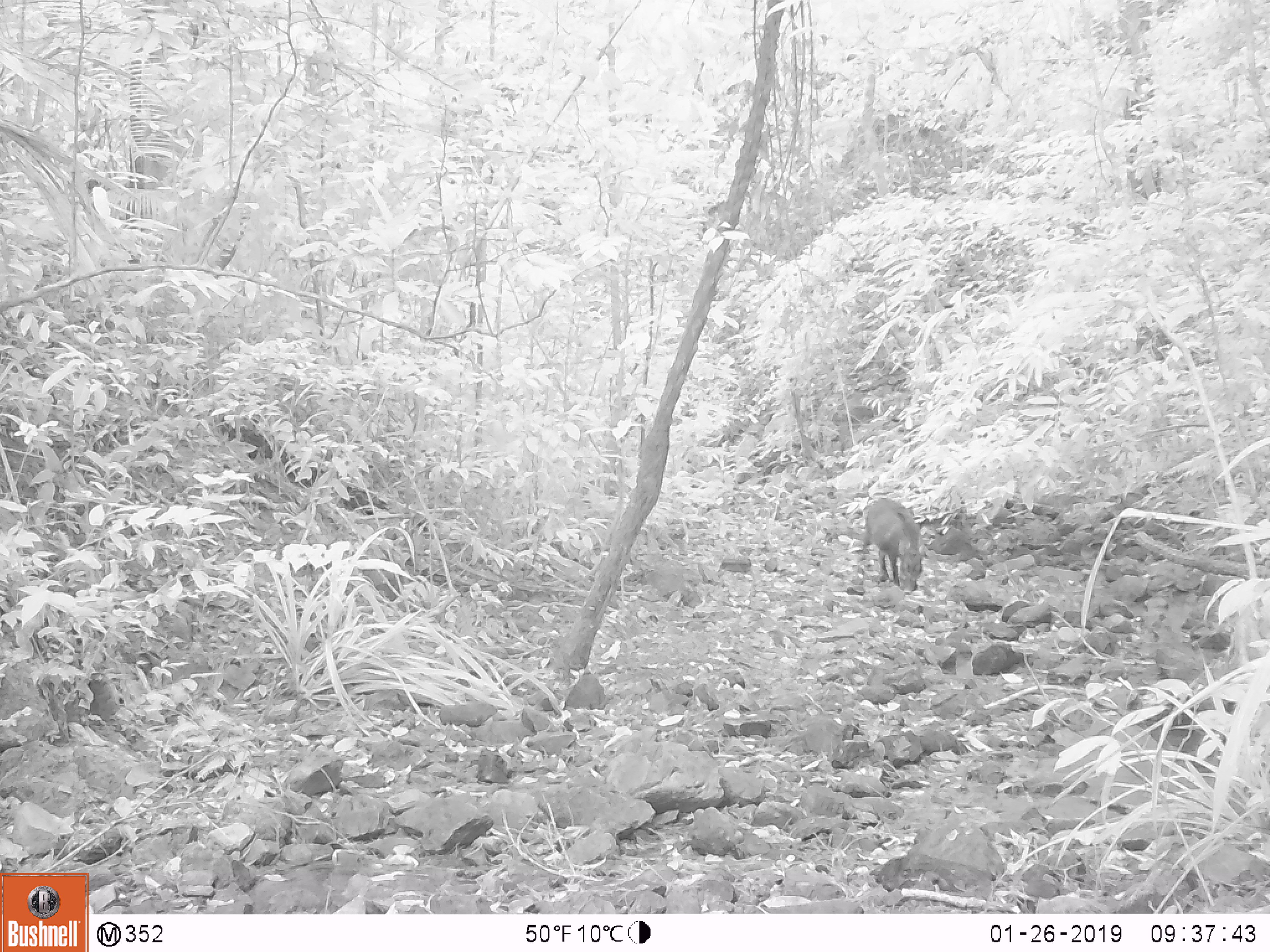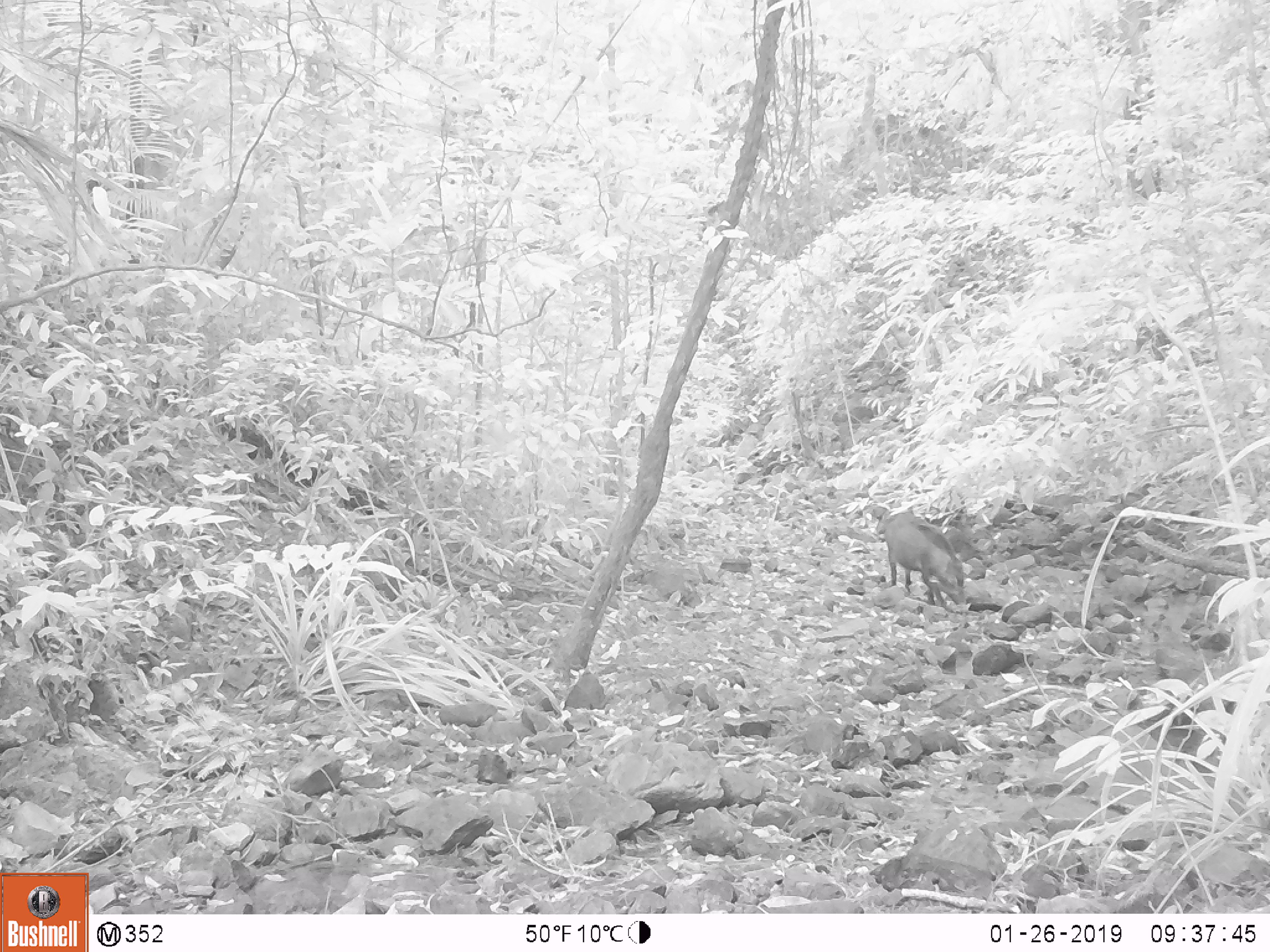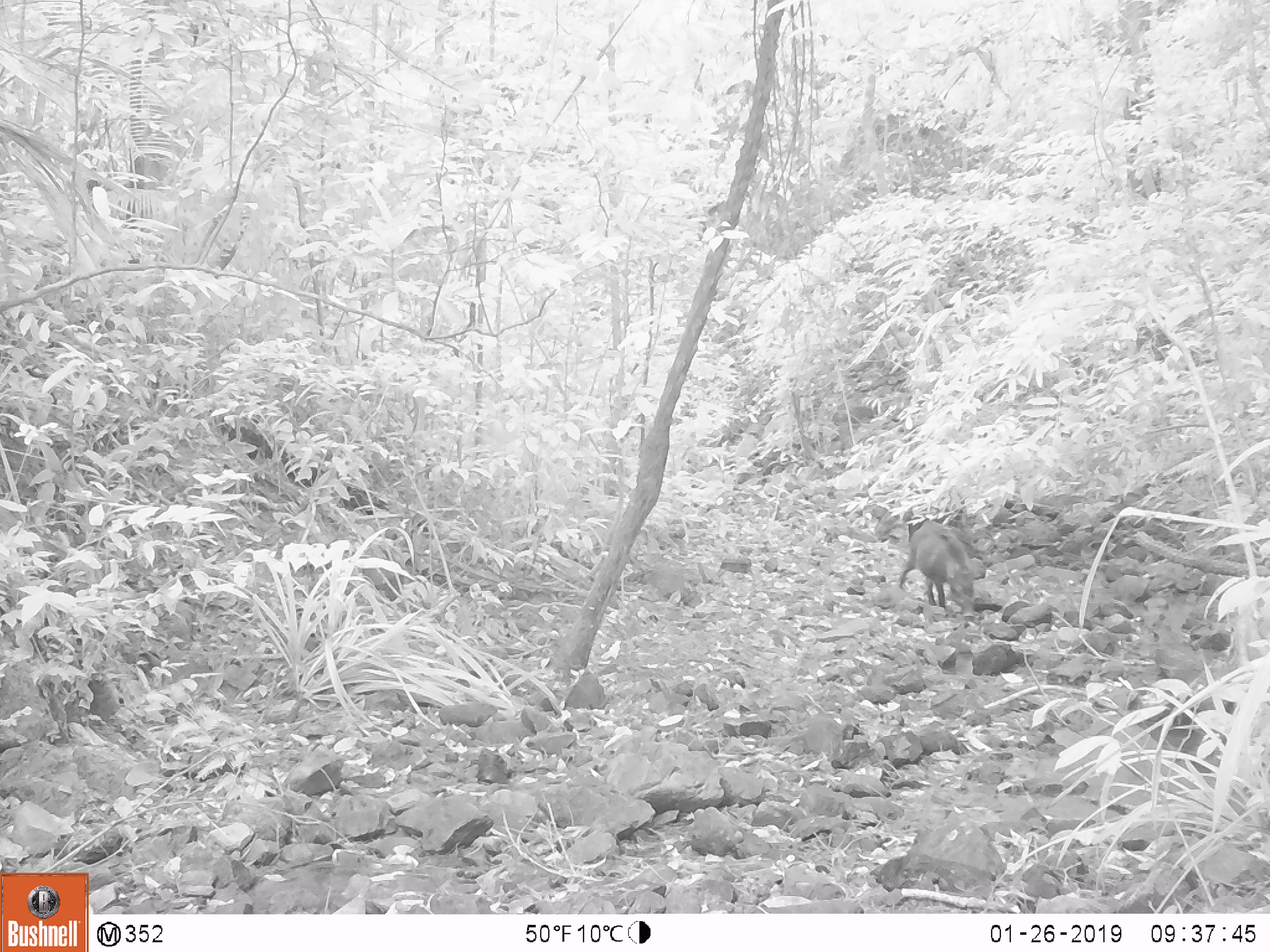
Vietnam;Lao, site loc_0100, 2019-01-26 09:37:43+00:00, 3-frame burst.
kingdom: Animalia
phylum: Chordata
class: Mammalia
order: Artiodactyla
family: Suidae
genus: Sus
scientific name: Sus scrofa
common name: eurasian wild pig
Eurasian wild pig (Sus scrofa). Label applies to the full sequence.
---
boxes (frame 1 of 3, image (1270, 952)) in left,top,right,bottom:
eurasian wild pig: 862,498,927,594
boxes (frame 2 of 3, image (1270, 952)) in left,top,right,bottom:
eurasian wild pig: 886,512,967,609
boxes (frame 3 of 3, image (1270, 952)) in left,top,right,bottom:
eurasian wild pig: 899,519,975,618